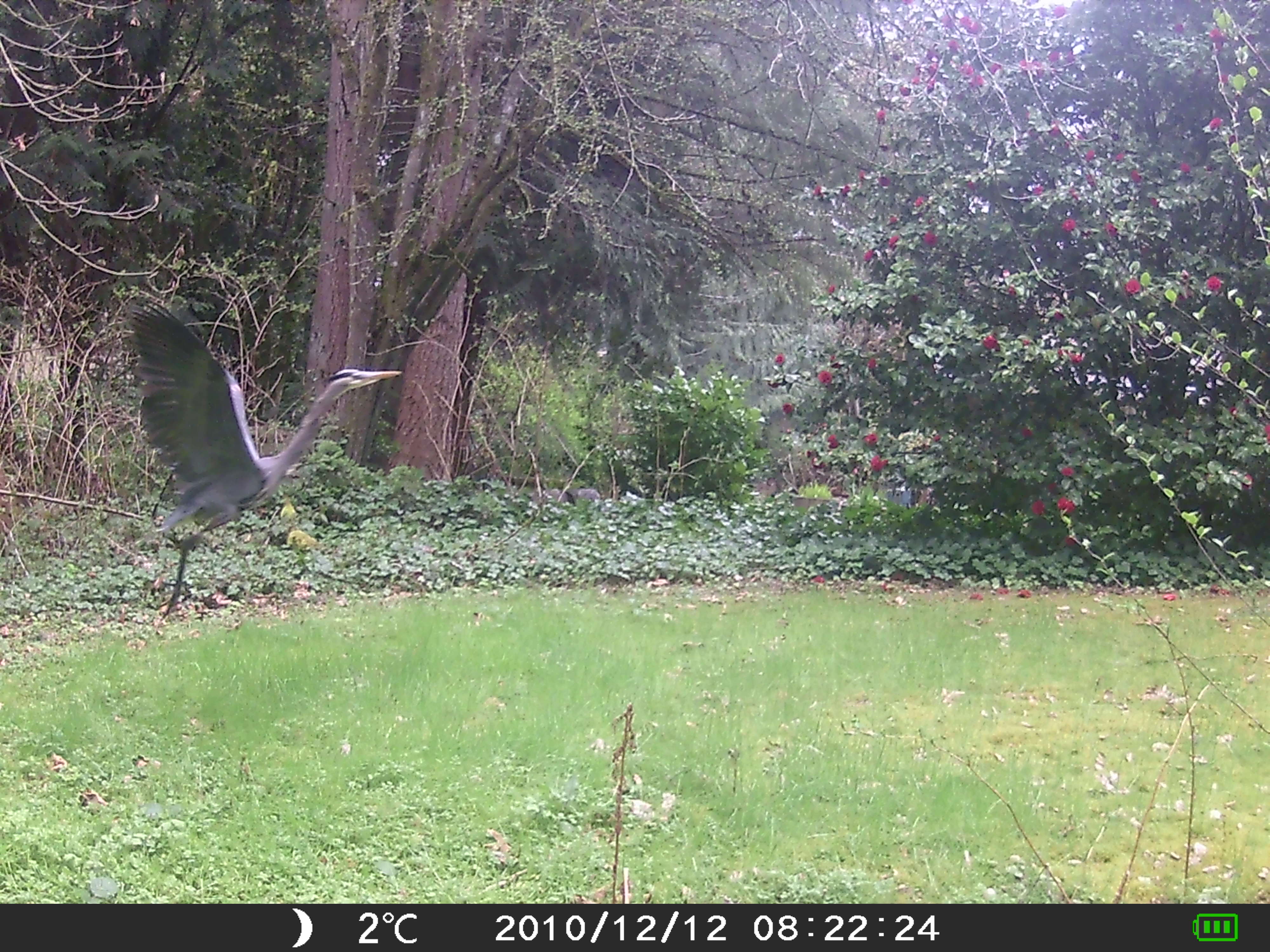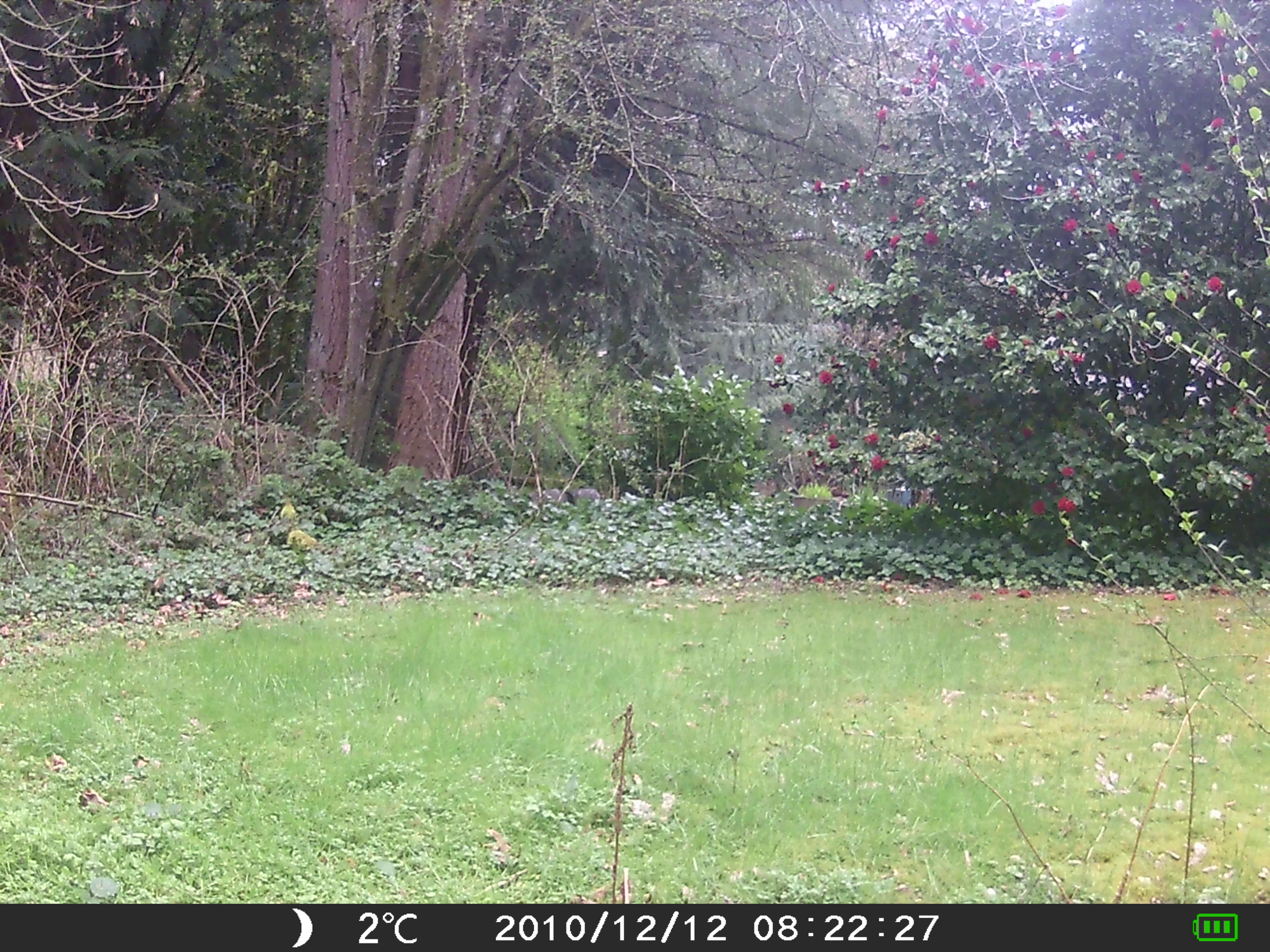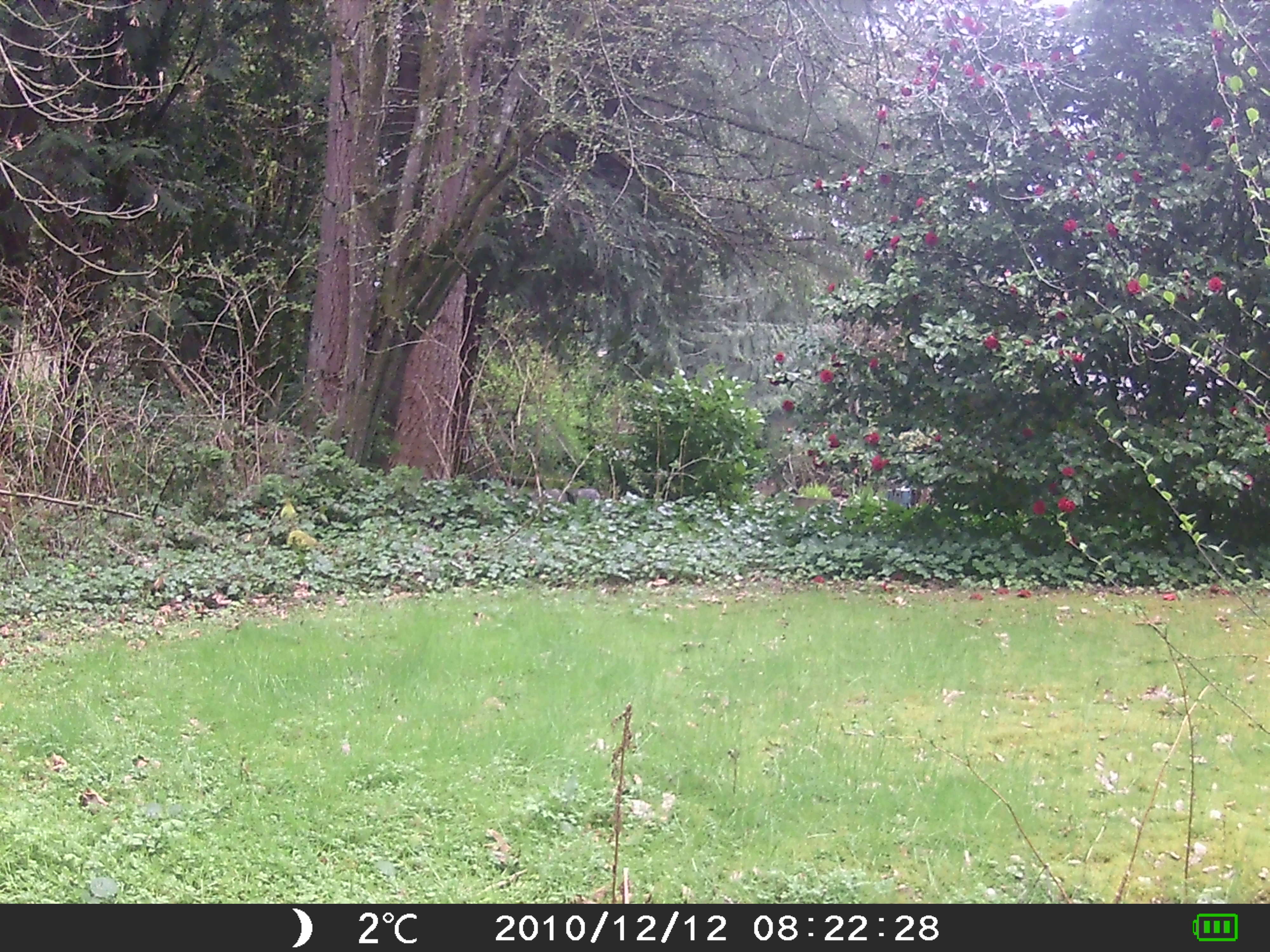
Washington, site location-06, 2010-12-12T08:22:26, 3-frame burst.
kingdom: Animalia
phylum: Chordata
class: Aves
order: Pelecaniformes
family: Ardeidae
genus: Ardea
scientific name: Ardea herodias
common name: great blue heron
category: heron